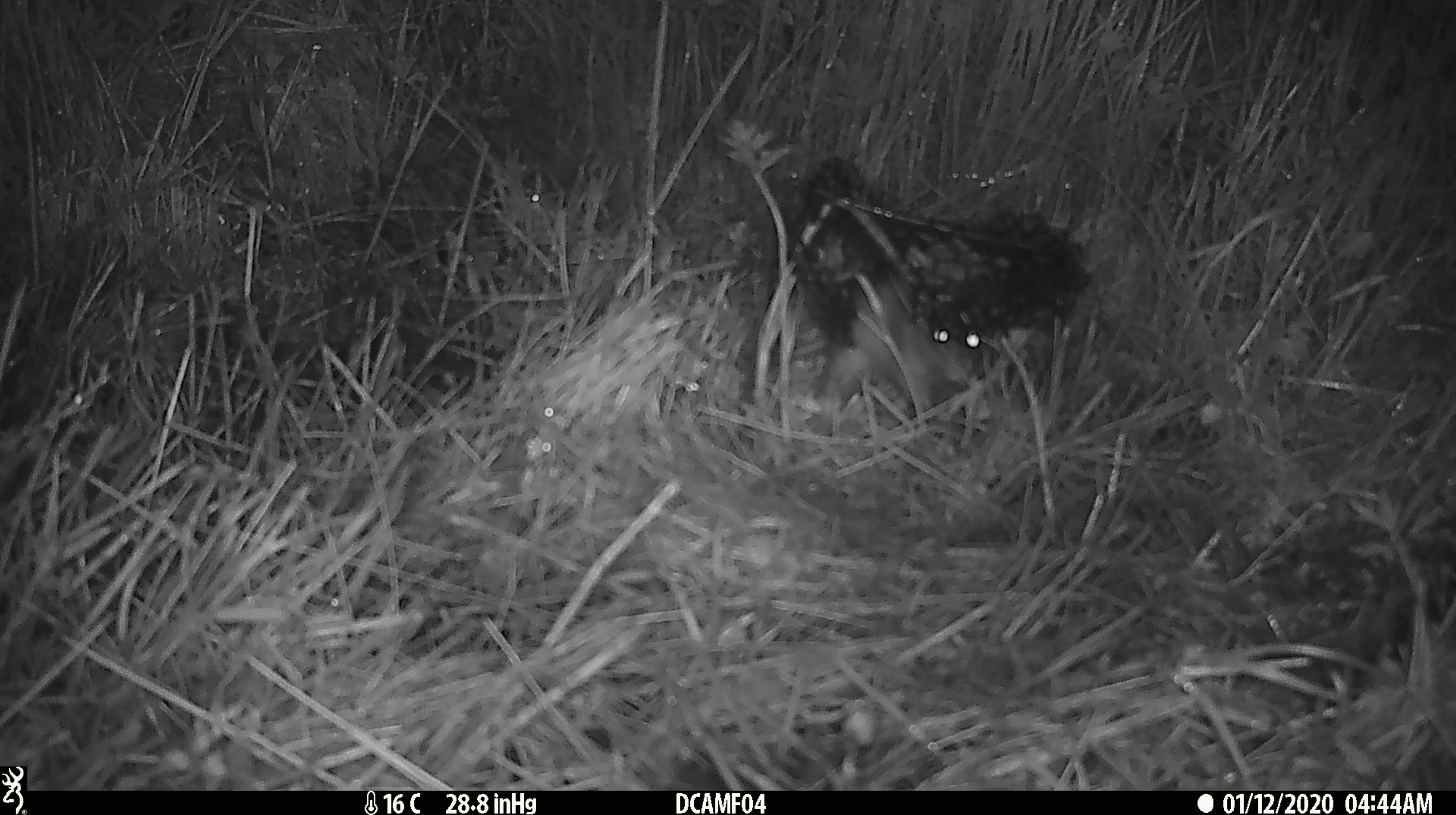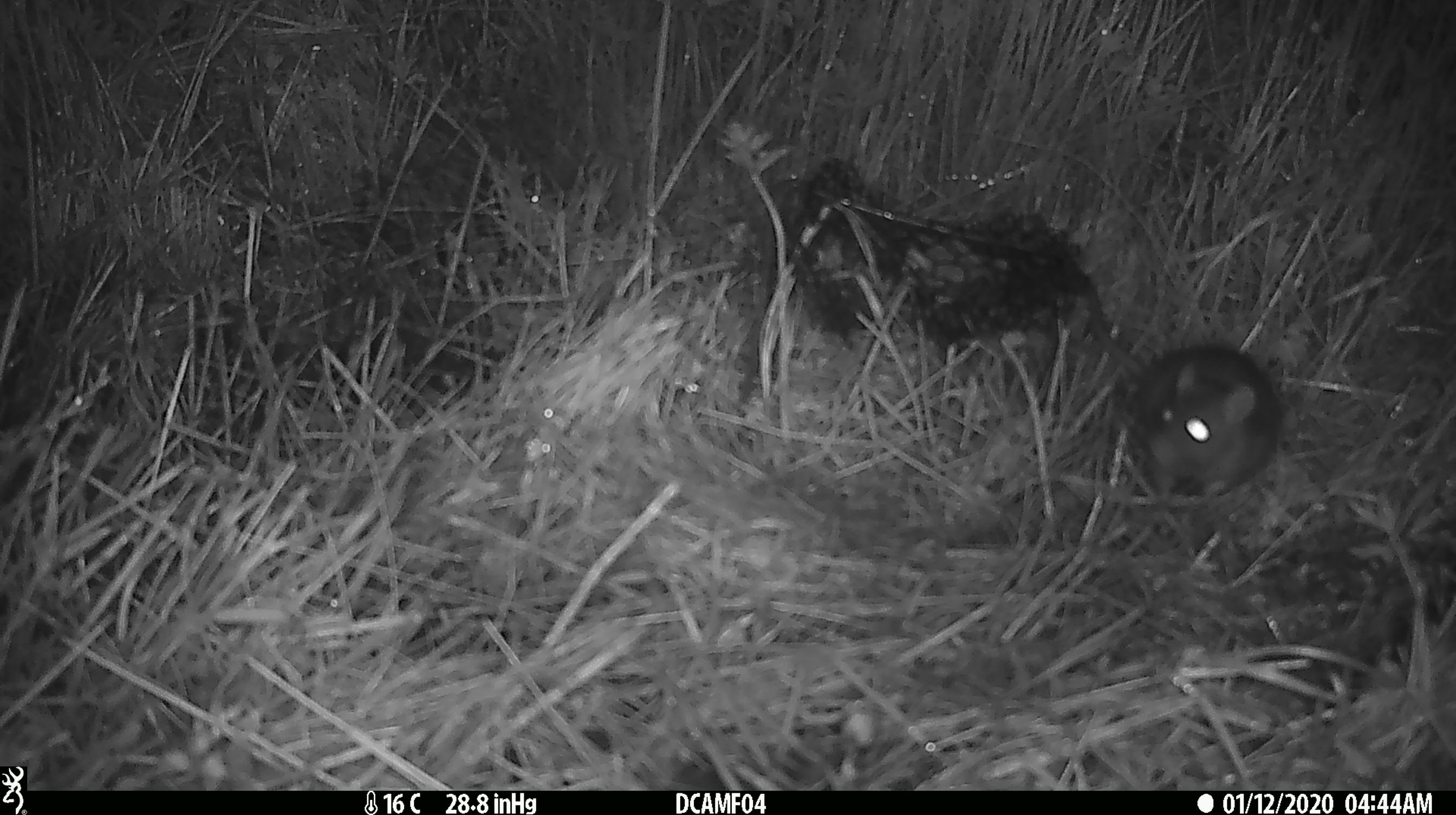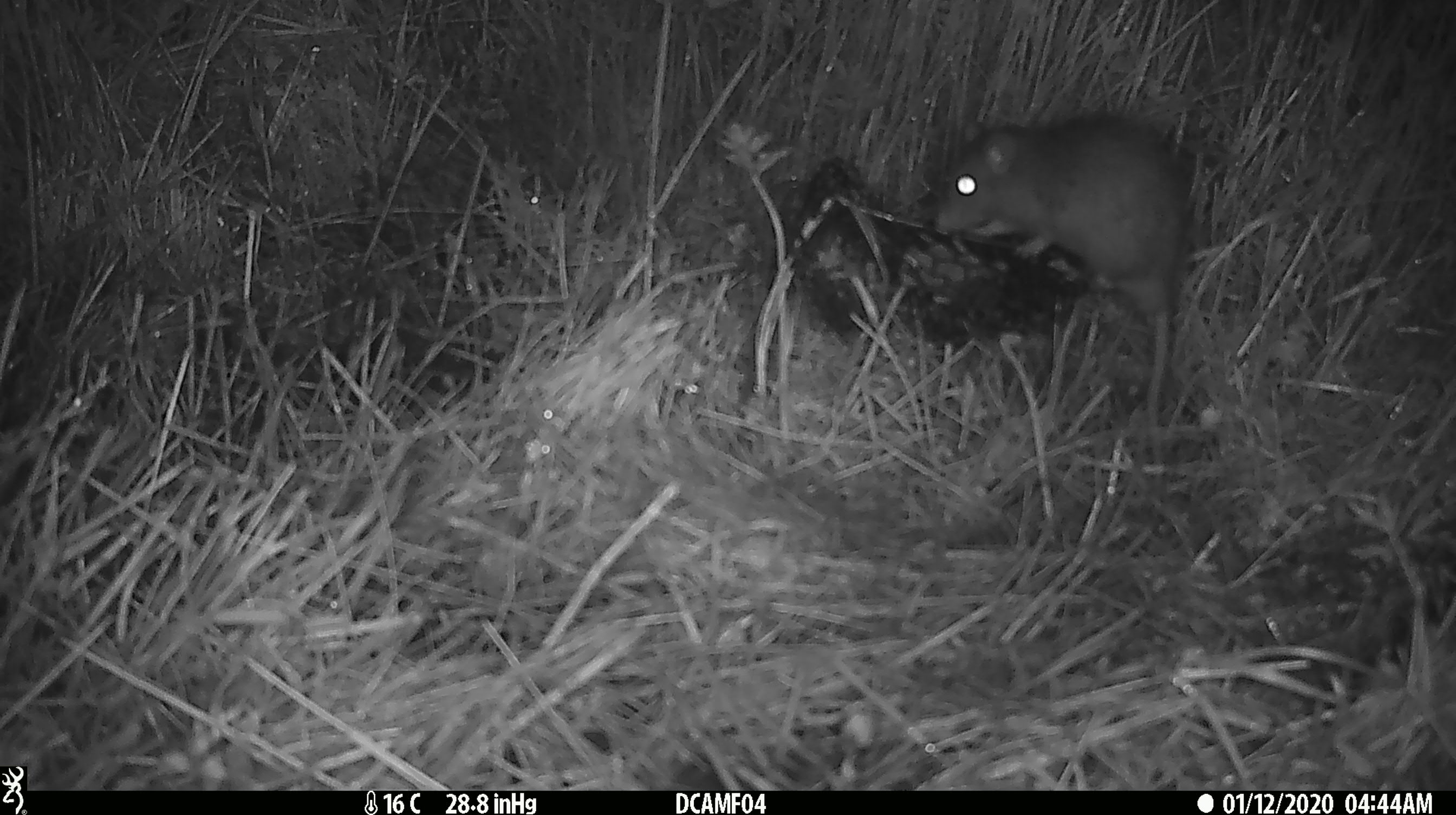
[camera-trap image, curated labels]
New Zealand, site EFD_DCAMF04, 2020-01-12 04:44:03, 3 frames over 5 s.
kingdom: Animalia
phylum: Chordata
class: Mammalia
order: Rodentia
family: Muridae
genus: Rattus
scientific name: Rattus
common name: rat